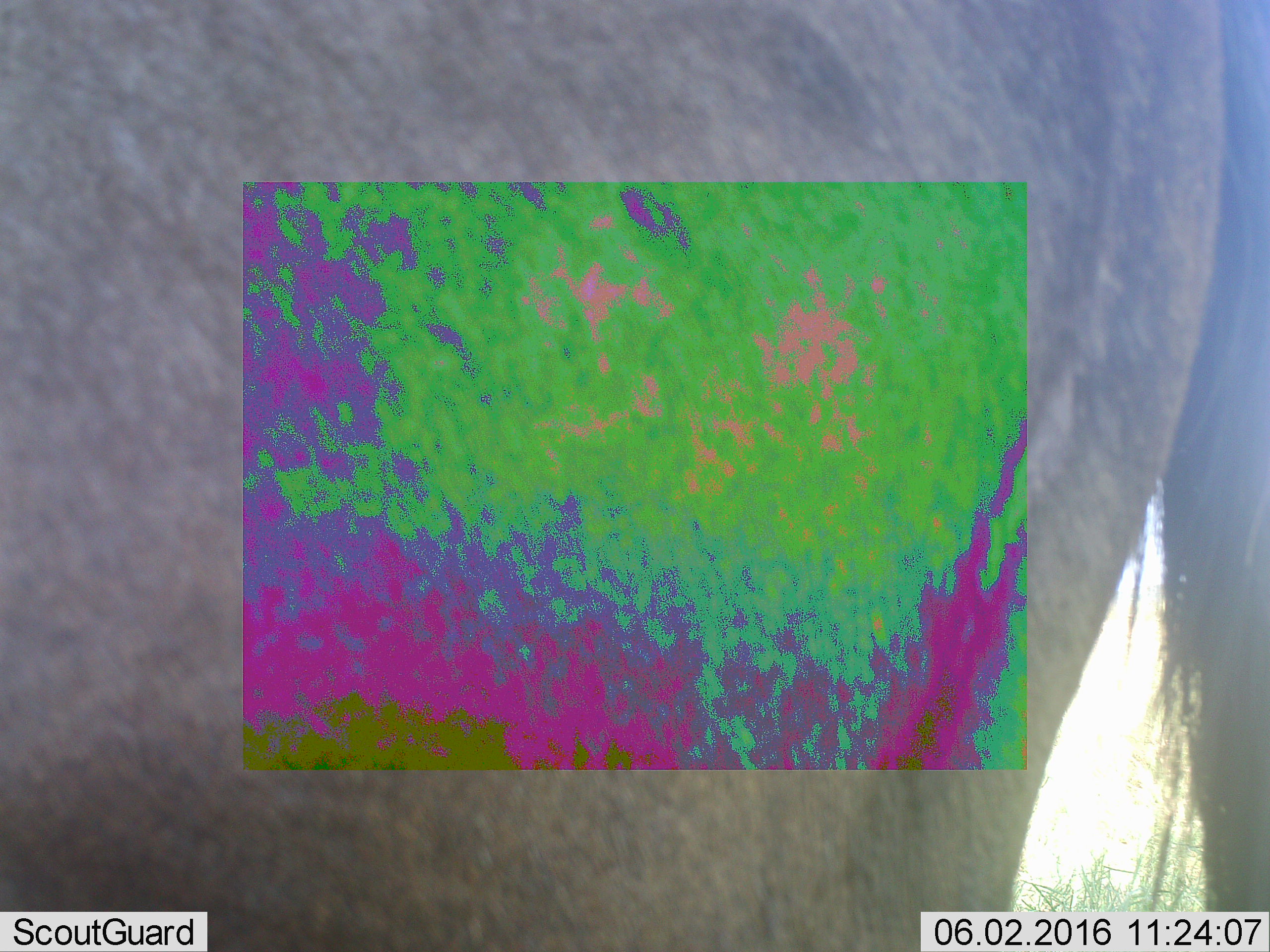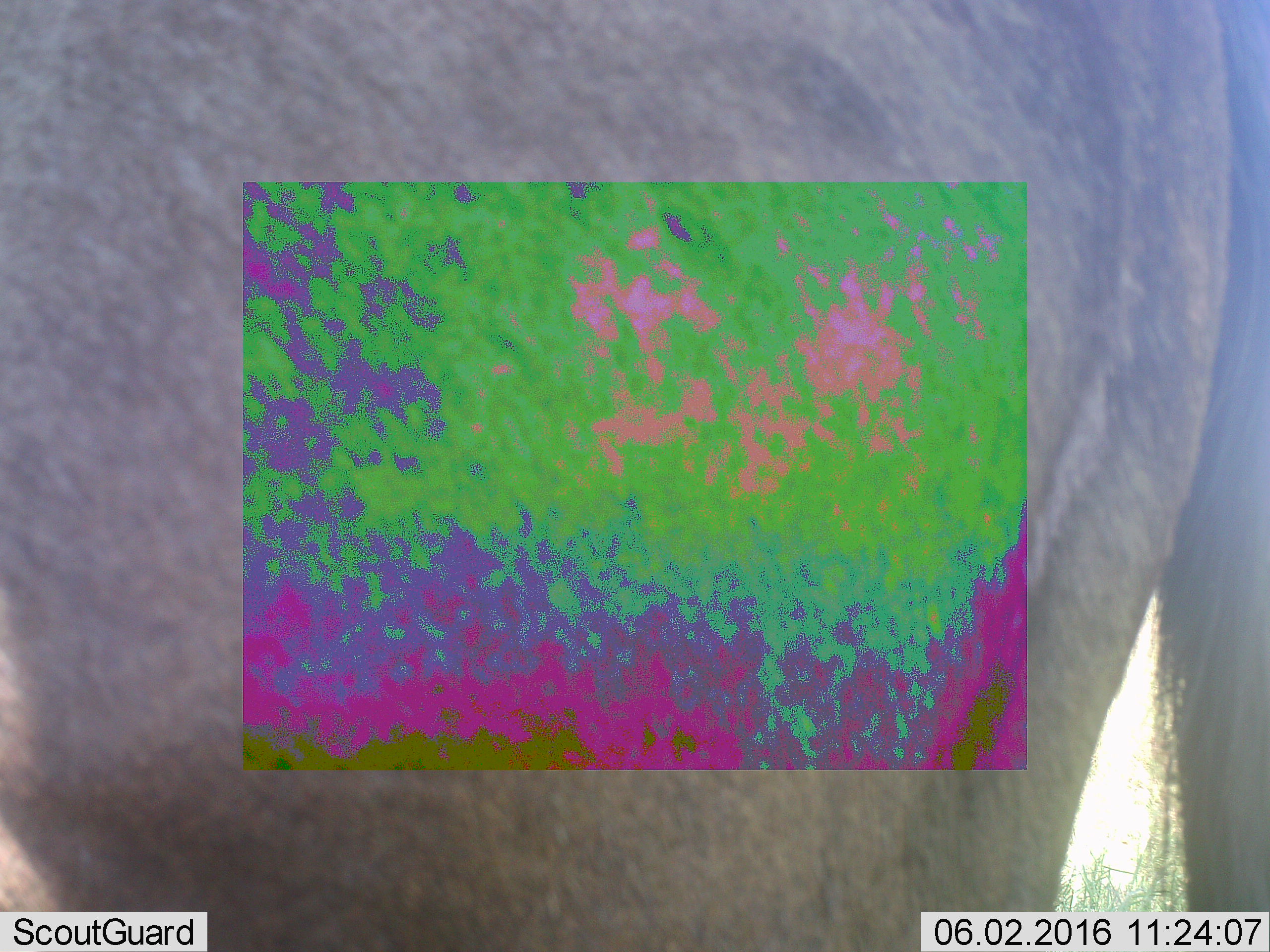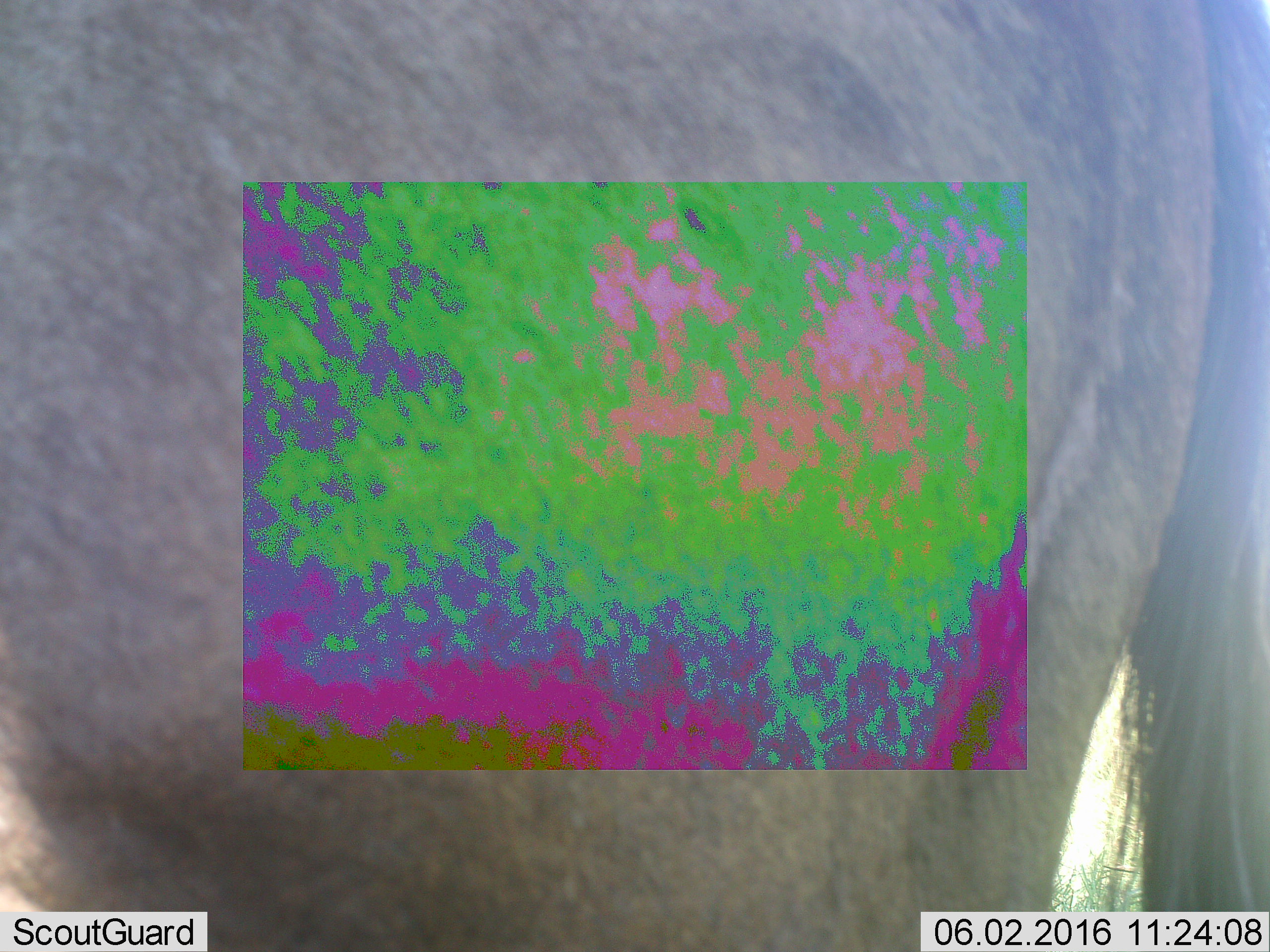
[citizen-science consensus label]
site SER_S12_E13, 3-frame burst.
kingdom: Animalia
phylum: Chordata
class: Mammalia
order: Artiodactyla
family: Bovidae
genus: Connochaetes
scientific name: Connochaetes taurinus taurinus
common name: blue wildebeest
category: wildebeestblue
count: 1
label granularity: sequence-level